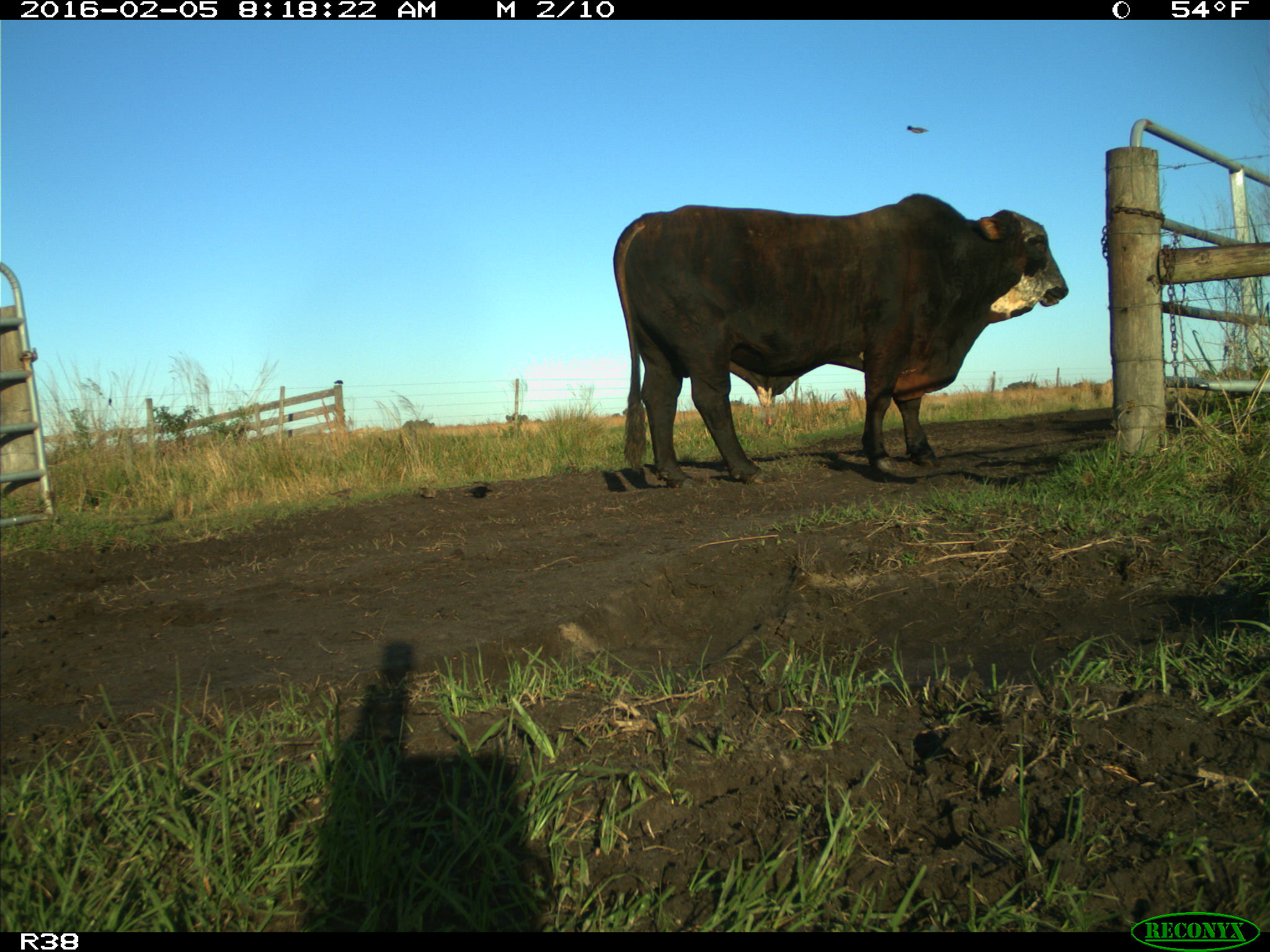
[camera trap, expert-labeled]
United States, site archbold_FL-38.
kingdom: Animalia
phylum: Chordata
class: Mammalia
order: Artiodactyla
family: Bovidae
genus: Bos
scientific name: Bos taurus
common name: domestic cow